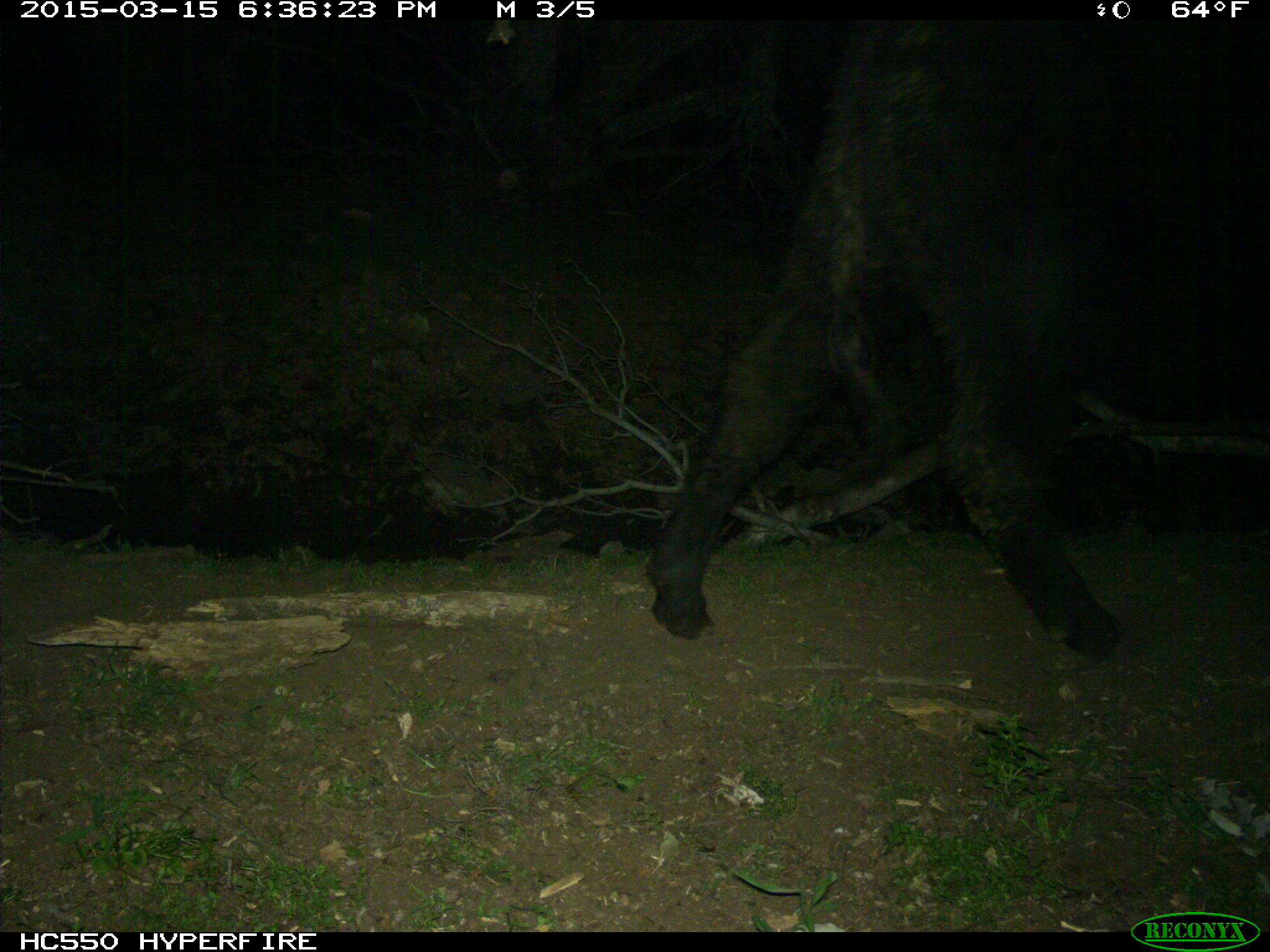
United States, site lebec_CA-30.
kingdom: Animalia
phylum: Chordata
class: Mammalia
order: Artiodactyla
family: Bovidae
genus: Bos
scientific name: Bos taurus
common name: domestic cow